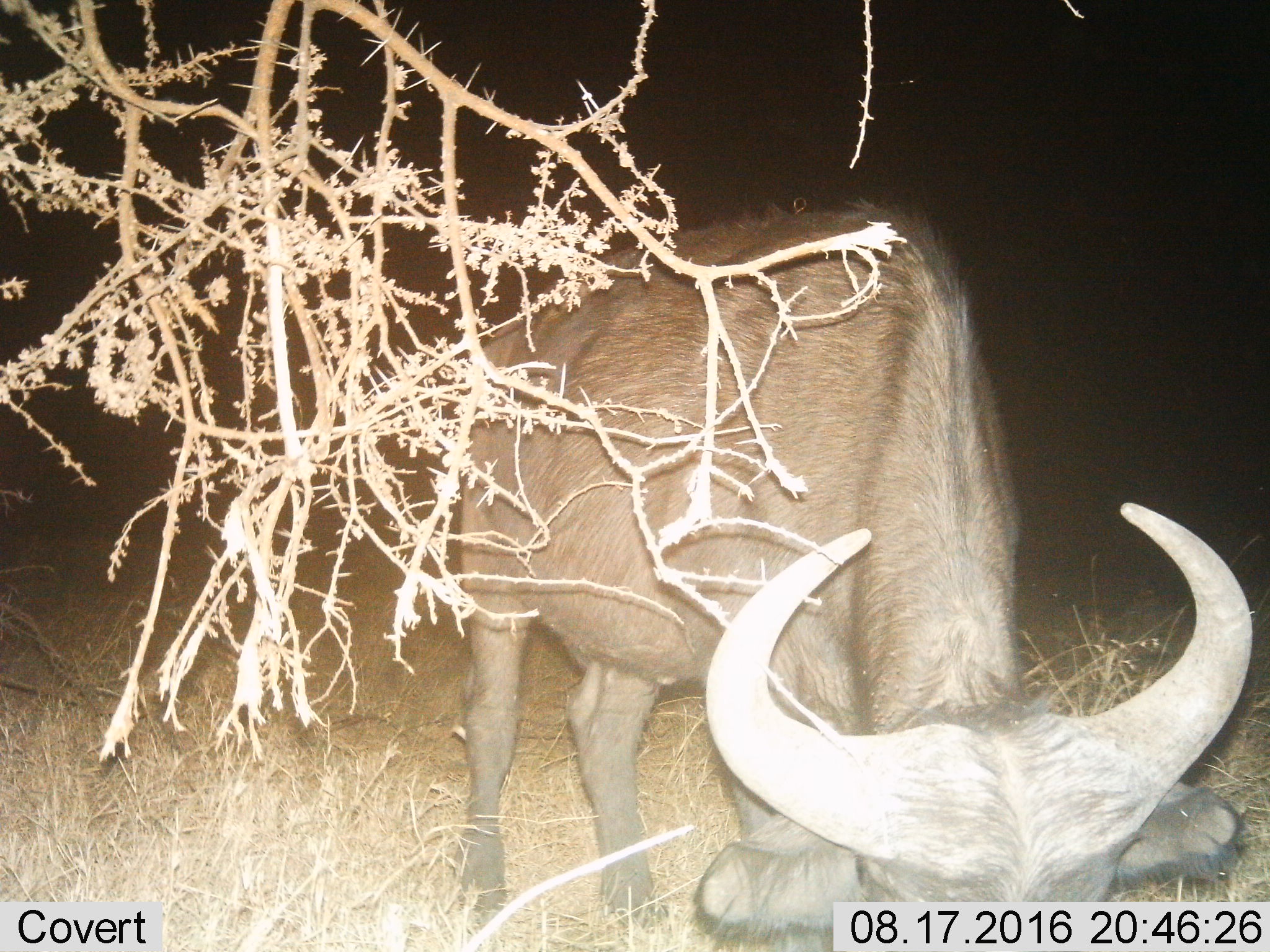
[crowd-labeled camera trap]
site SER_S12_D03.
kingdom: Animalia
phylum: Chordata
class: Mammalia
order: Artiodactyla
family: Bovidae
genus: Syncerus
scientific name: Syncerus caffer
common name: african buffalo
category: buffalo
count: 1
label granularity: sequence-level